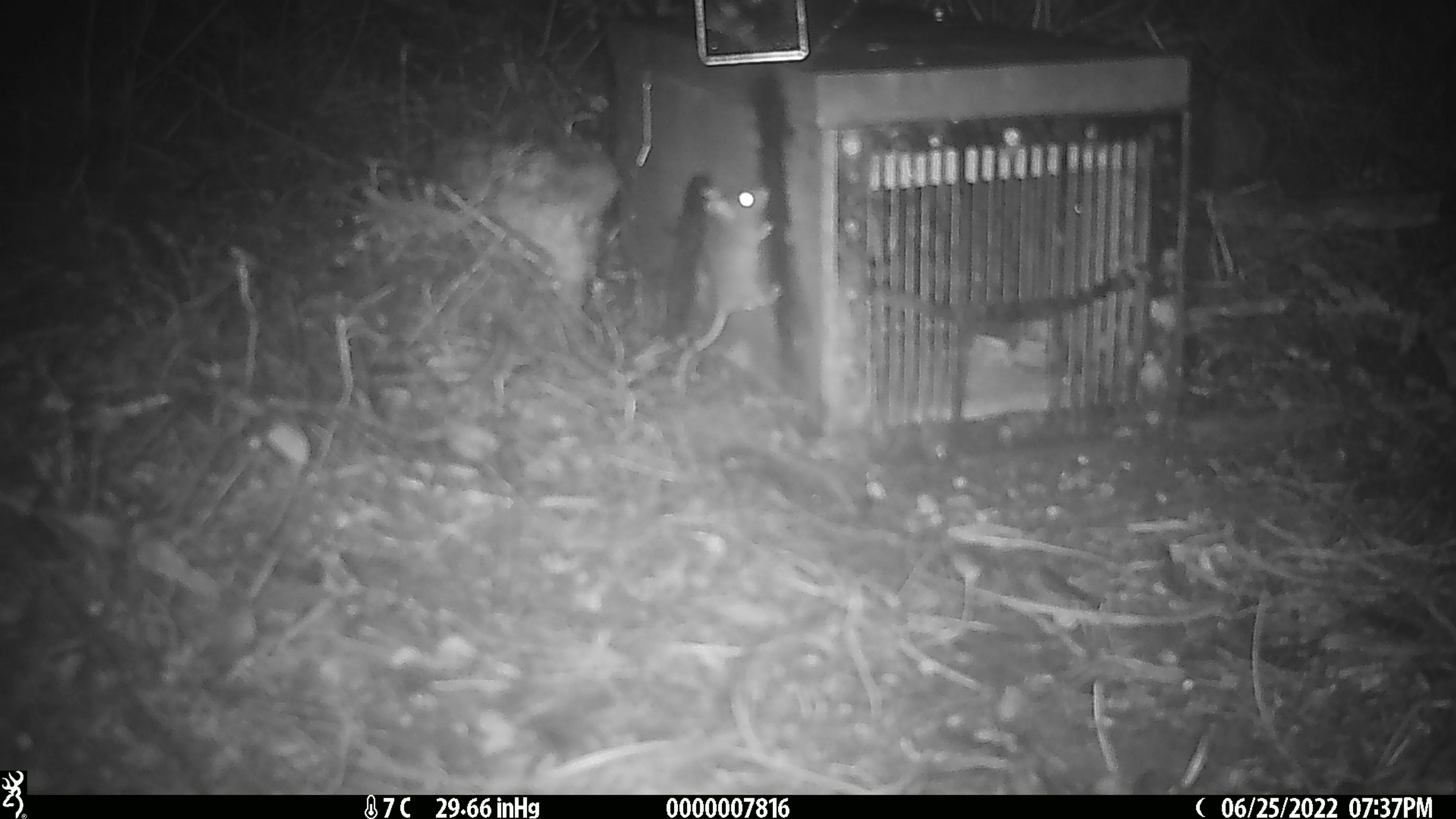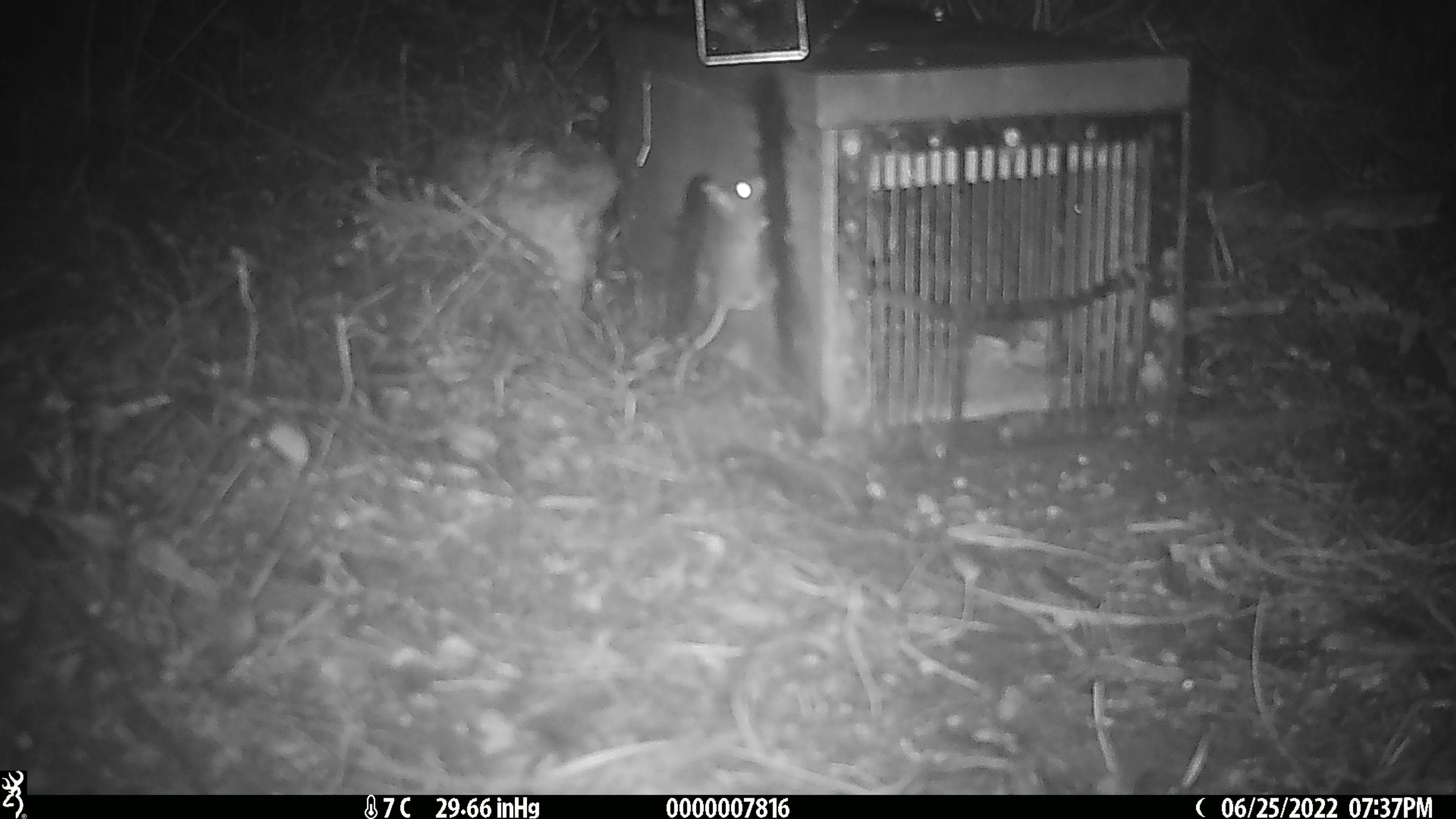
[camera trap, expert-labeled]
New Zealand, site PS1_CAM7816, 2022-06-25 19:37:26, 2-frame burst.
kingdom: Animalia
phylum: Chordata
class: Mammalia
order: Rodentia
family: Muridae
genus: Mus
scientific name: Mus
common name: mouse